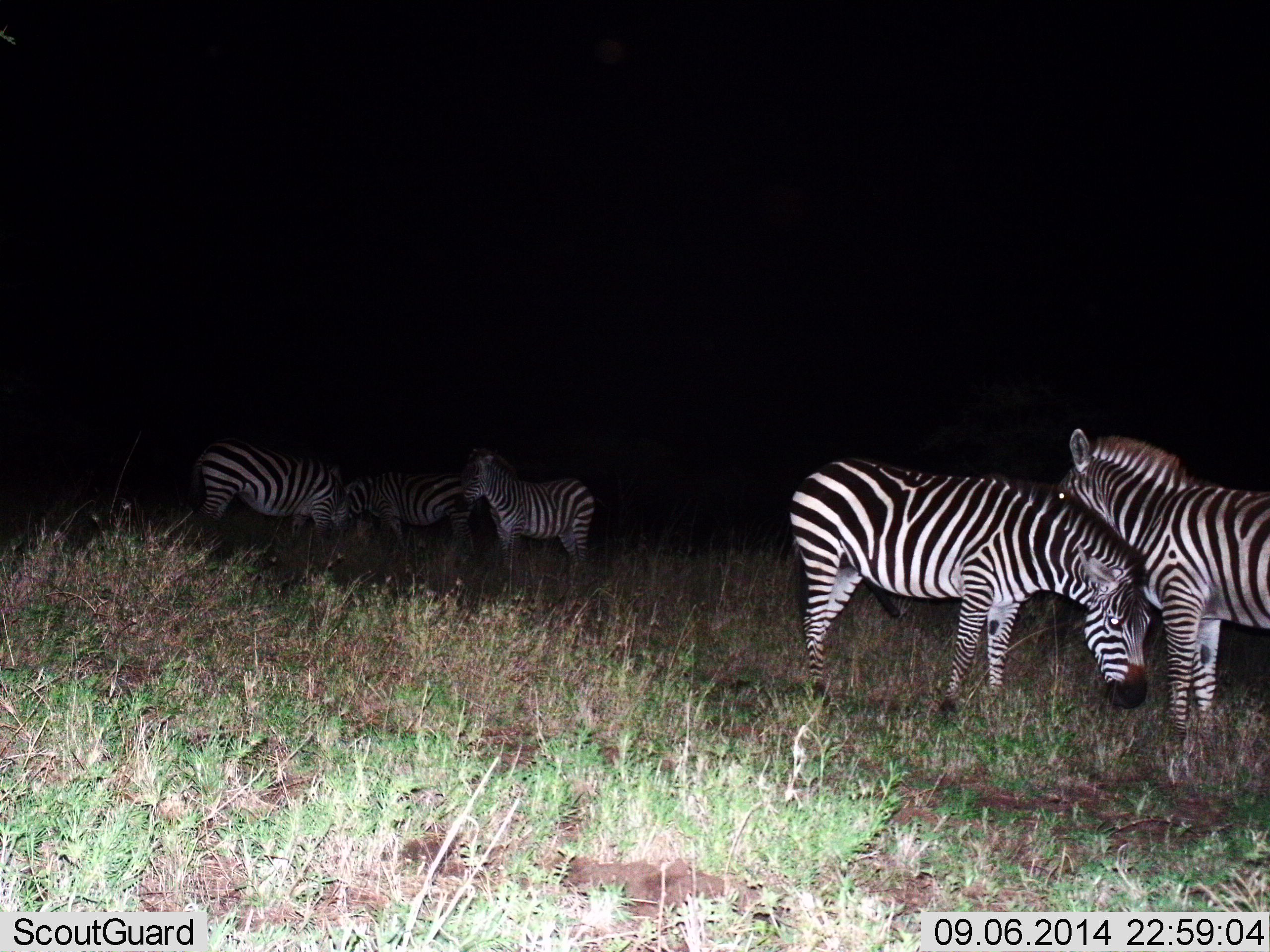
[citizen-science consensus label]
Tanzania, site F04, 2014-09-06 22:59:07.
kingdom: Animalia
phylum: Chordata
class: Mammalia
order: Perissodactyla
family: Equidae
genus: Equus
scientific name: Equus quagga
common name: plains zebra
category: zebra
Zebra (plains zebra) (Equus quagga), count 5. Behavior (volunteer vote fractions): standing 80%, resting 20%, moving 10%, interacting 30%. Young present (vote fraction): 0%. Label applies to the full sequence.